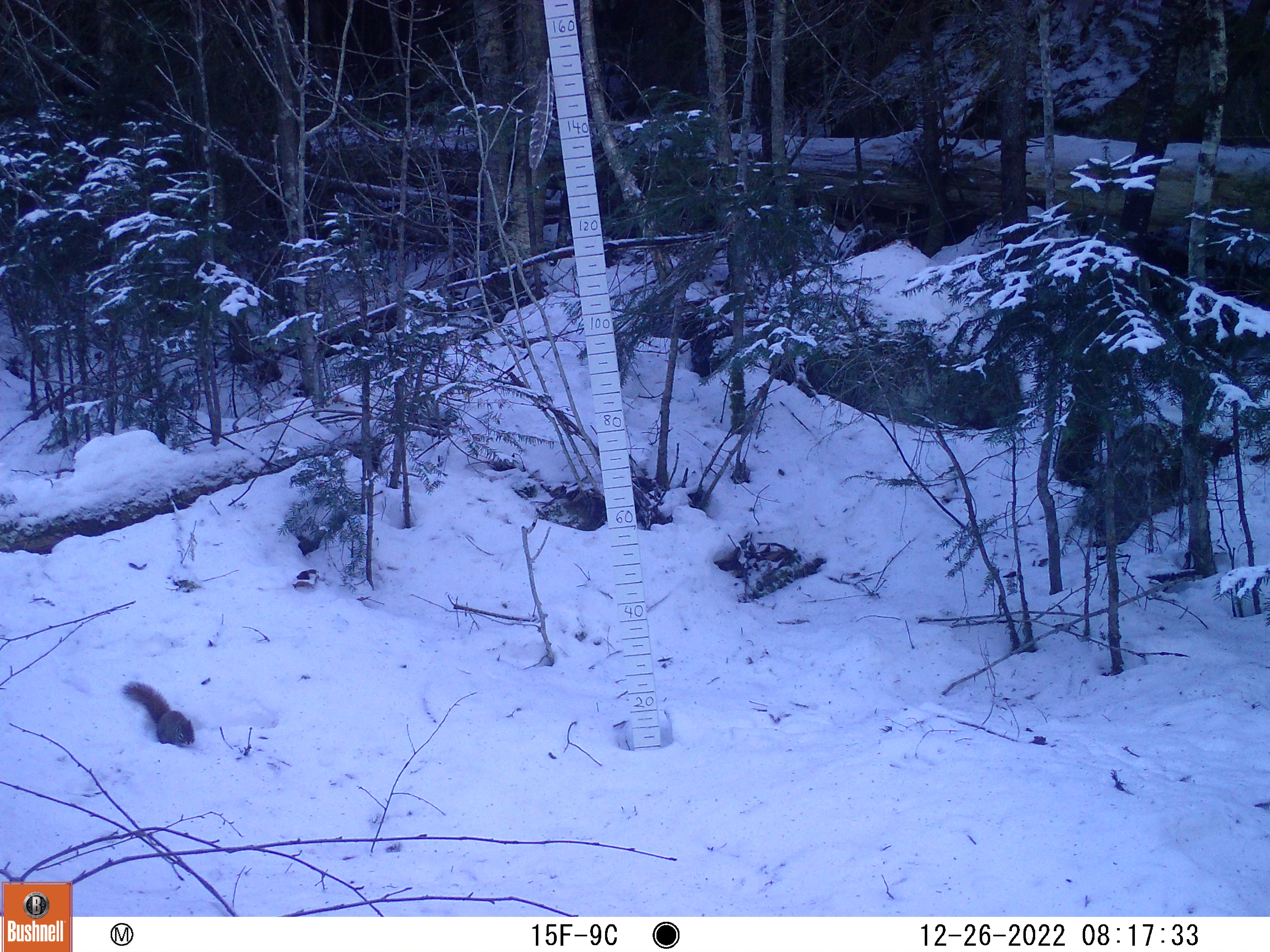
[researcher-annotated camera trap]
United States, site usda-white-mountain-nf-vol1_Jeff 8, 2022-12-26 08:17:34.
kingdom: Animalia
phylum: Chordata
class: Mammalia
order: Rodentia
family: Sciuridae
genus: Tamiasciurus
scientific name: Tamiasciurus hudsonicus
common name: red squirrel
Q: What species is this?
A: Red squirrel (Tamiasciurus hudsonicus).